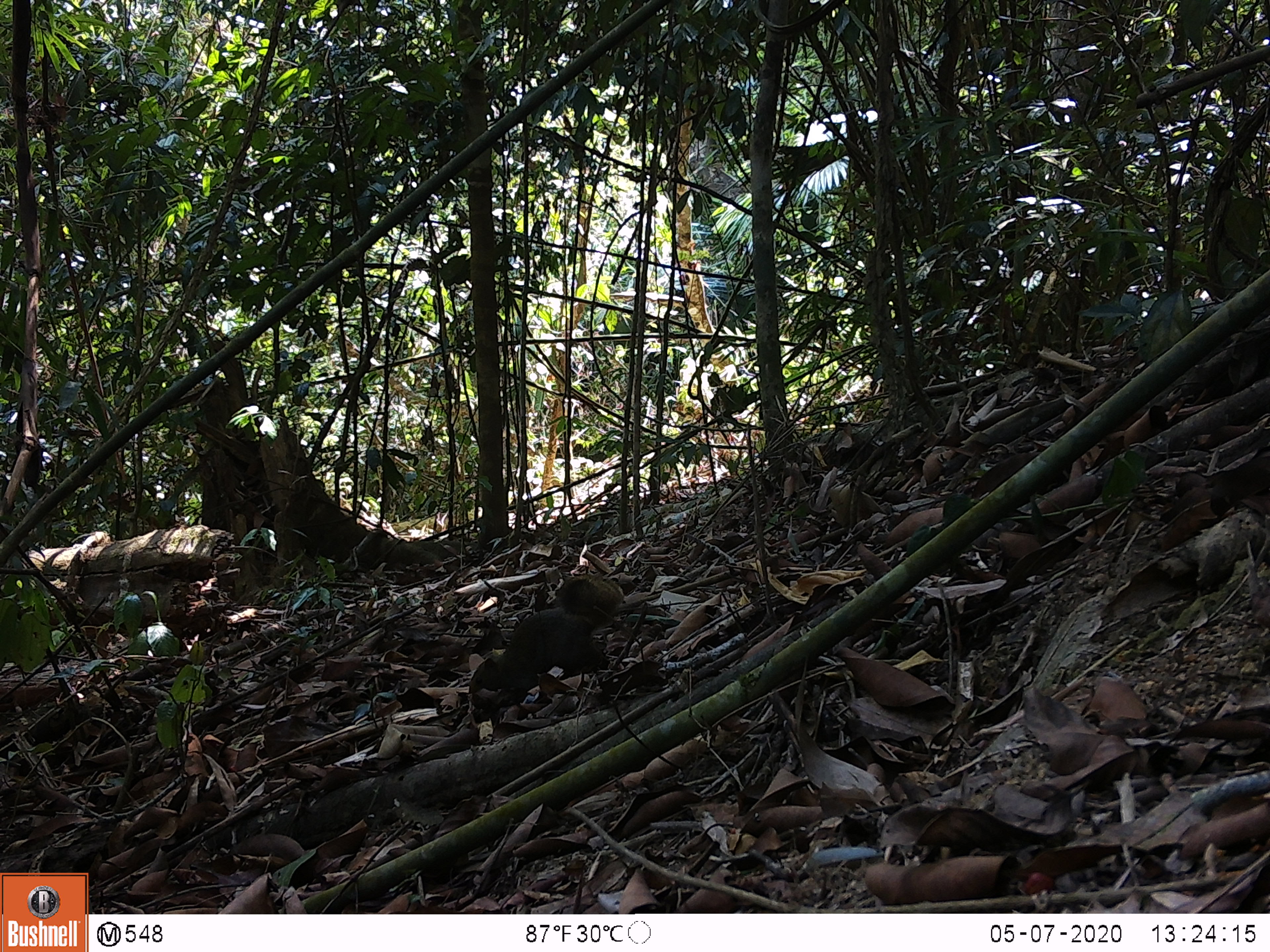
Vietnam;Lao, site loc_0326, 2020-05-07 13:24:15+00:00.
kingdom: Animalia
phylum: Chordata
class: Mammalia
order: Rodentia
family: Sciuridae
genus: Callosciurus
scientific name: Callosciurus erythraeus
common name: pallas's squirrel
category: pallass squirrel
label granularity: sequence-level